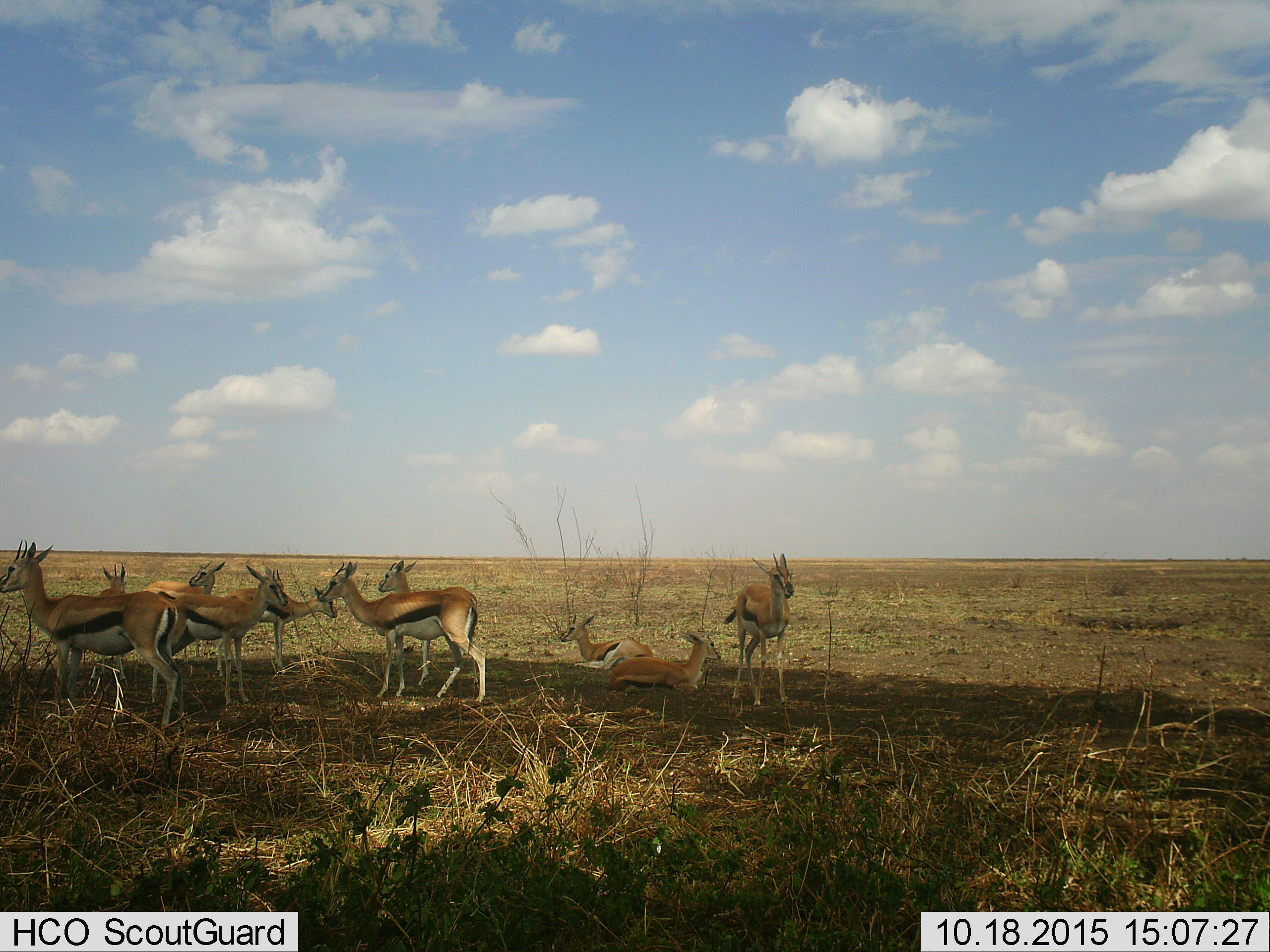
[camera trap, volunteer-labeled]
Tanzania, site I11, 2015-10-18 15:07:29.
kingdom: Animalia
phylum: Chordata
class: Mammalia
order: Artiodactyla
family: Bovidae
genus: Eudorcas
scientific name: Eudorcas thomsonii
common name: thomson's gazelle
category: gazellethomsons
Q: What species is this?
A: Gazellethomsons (thomson's gazelle) (Eudorcas thomsonii).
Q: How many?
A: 10.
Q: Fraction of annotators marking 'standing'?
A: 100%.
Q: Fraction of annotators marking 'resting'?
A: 90%.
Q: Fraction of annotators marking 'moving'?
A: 0%.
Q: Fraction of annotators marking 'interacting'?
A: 10%.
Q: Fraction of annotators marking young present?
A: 20%.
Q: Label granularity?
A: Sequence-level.